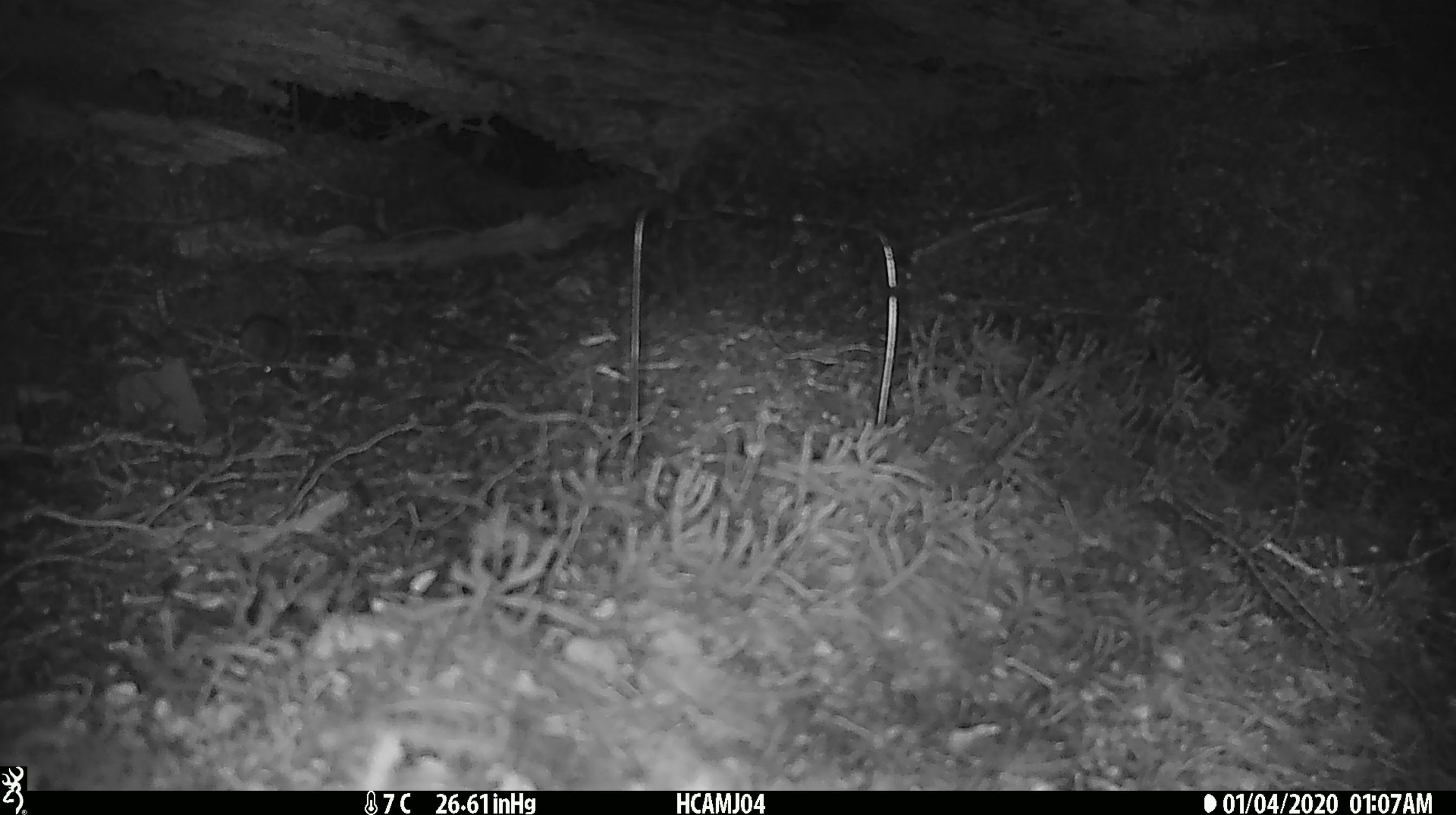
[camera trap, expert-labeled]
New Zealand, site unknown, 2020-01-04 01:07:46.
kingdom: Animalia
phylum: Chordata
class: Mammalia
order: Rodentia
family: Muridae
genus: Mus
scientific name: Mus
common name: mouse